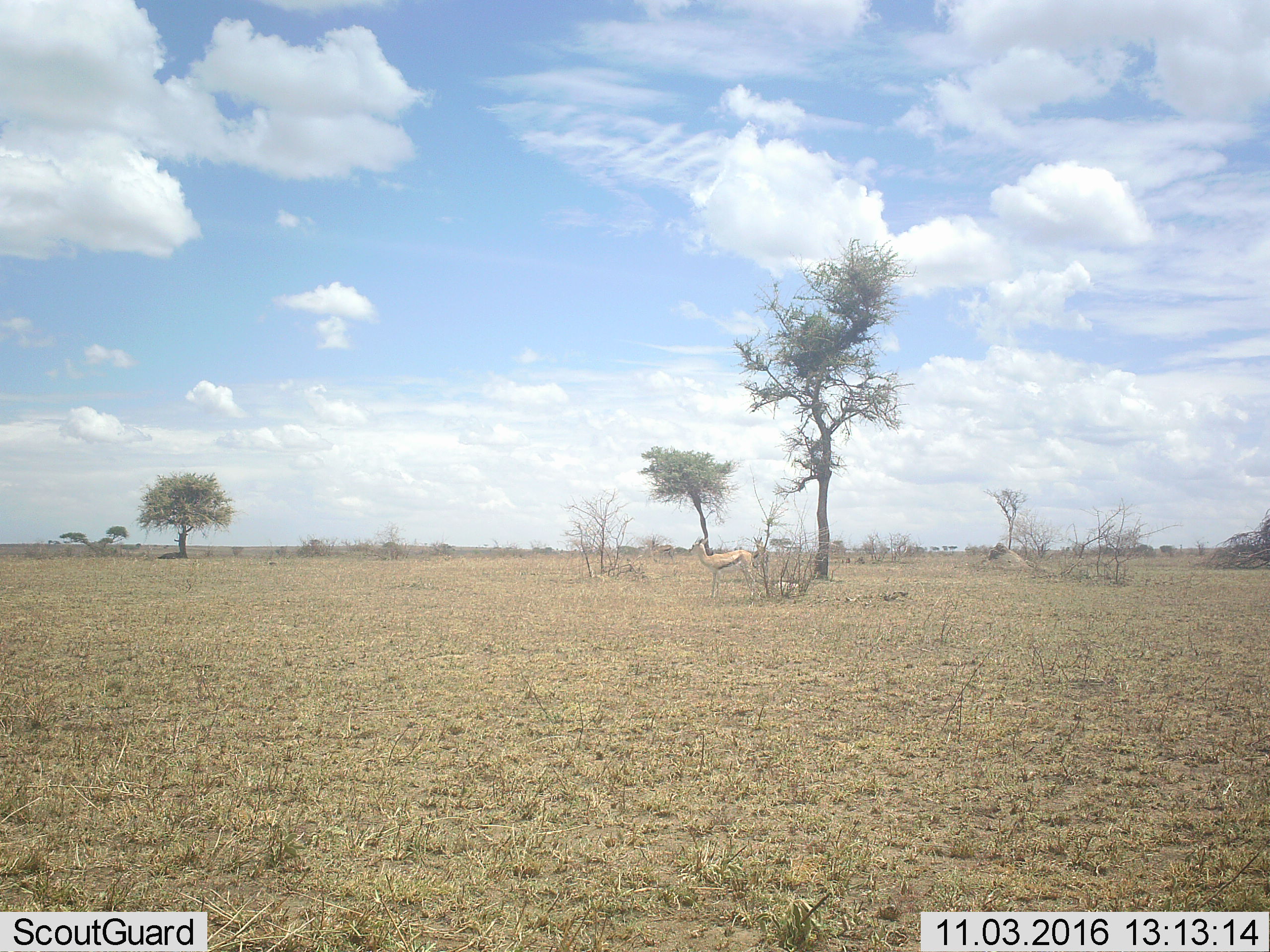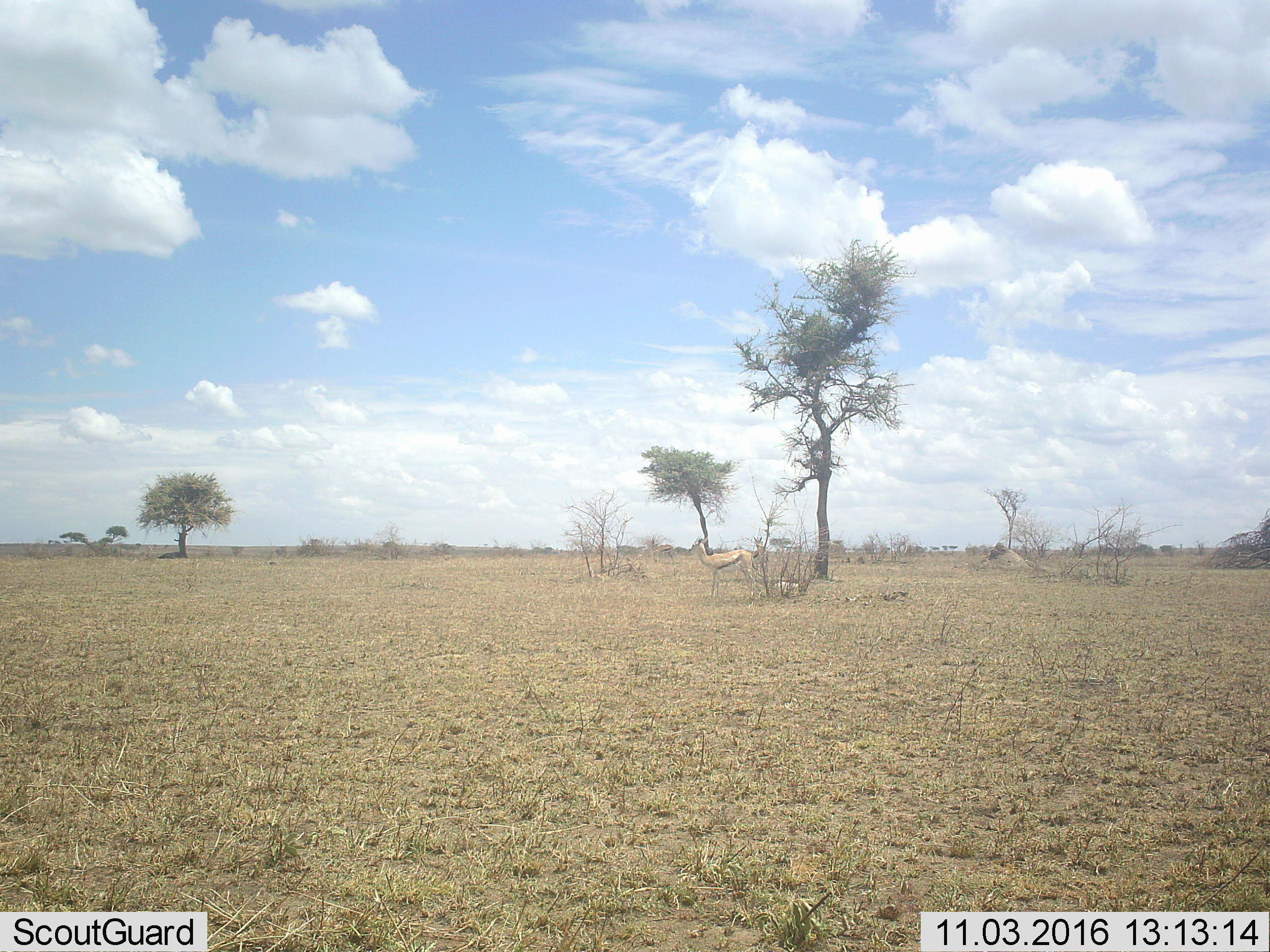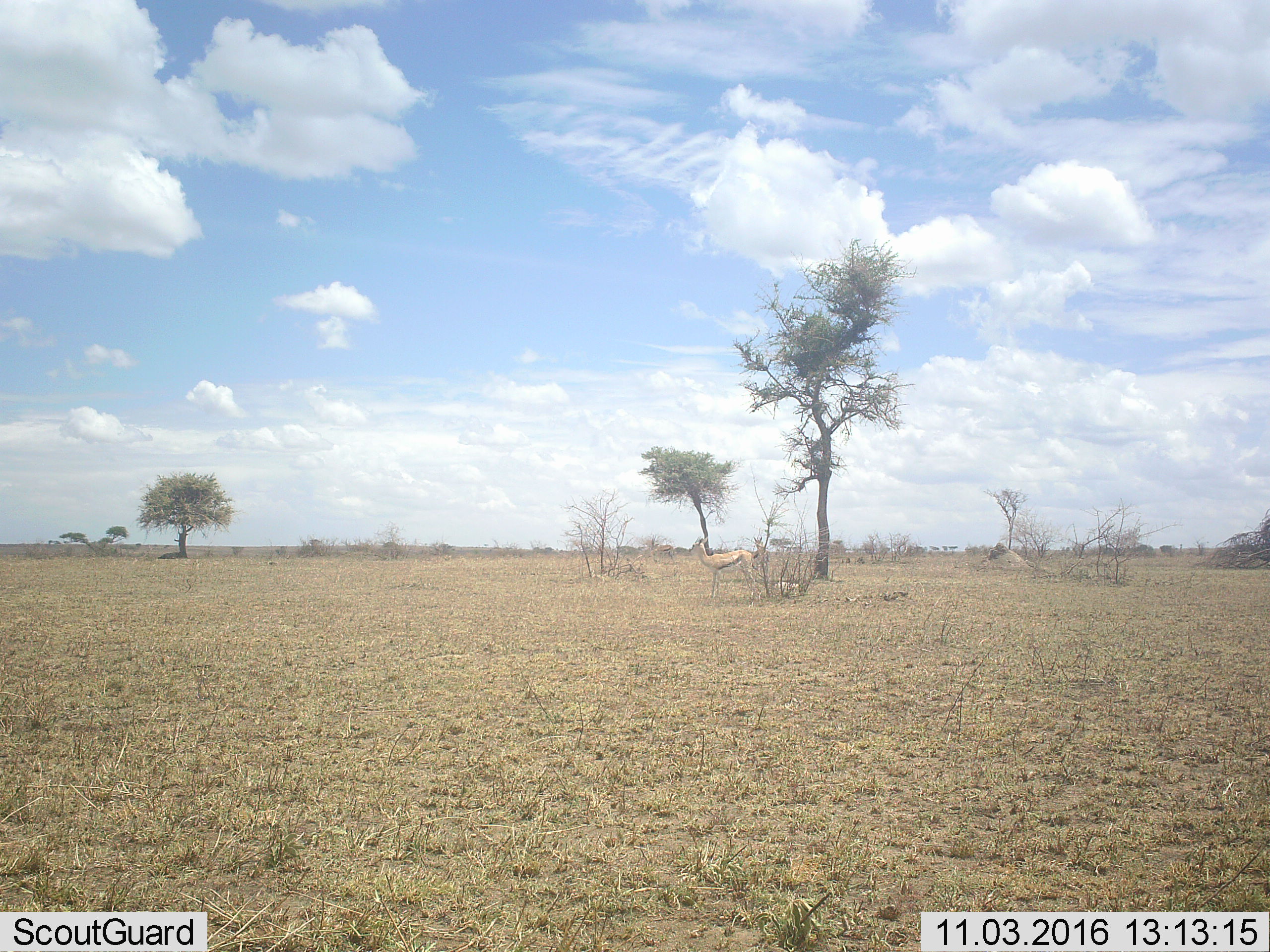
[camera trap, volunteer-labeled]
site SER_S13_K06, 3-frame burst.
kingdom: Animalia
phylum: Chordata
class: Mammalia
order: Artiodactyla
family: Bovidae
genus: Eudorcas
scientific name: Eudorcas thomsonii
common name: thomson's gazelle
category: gazellethomsons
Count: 1.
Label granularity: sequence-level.